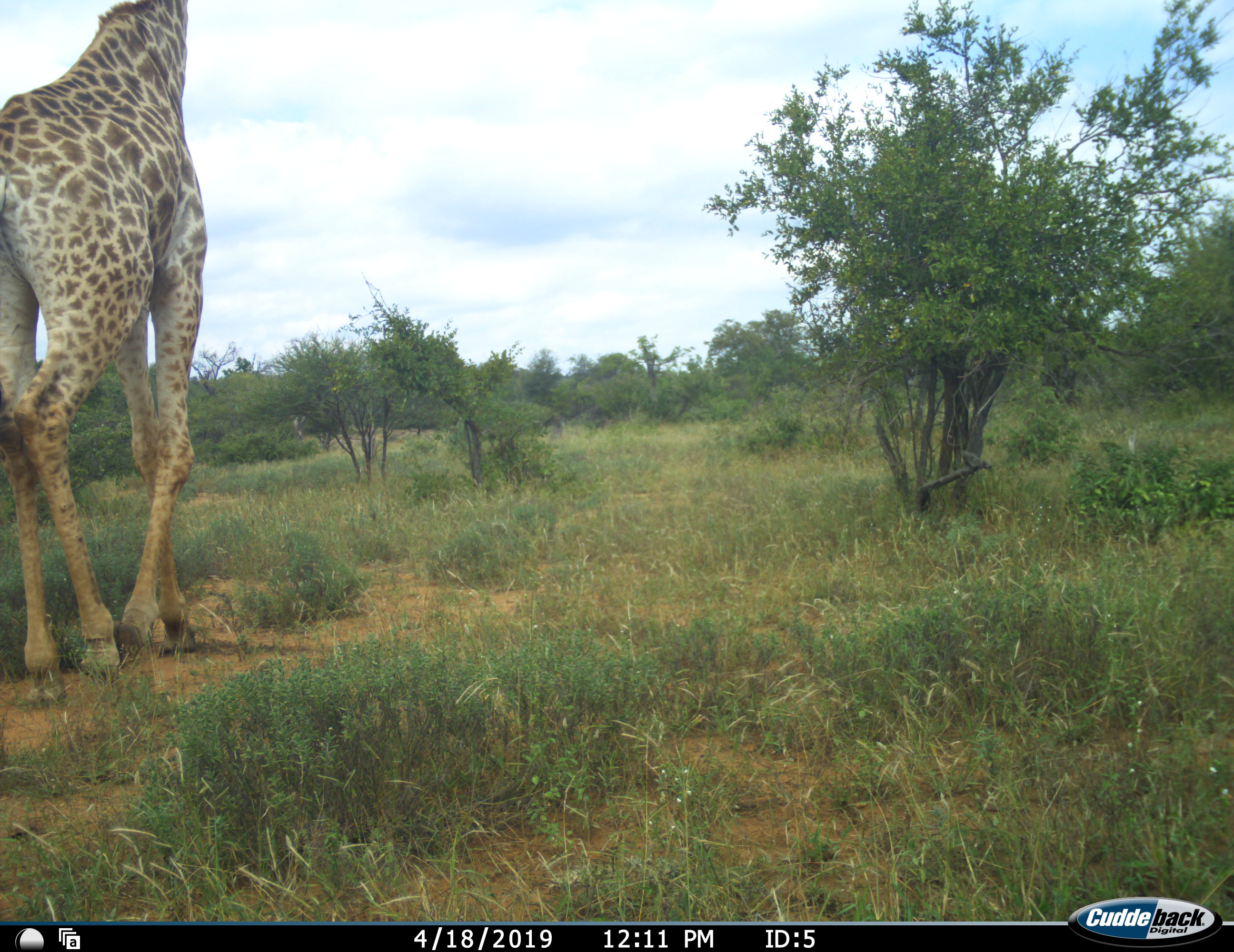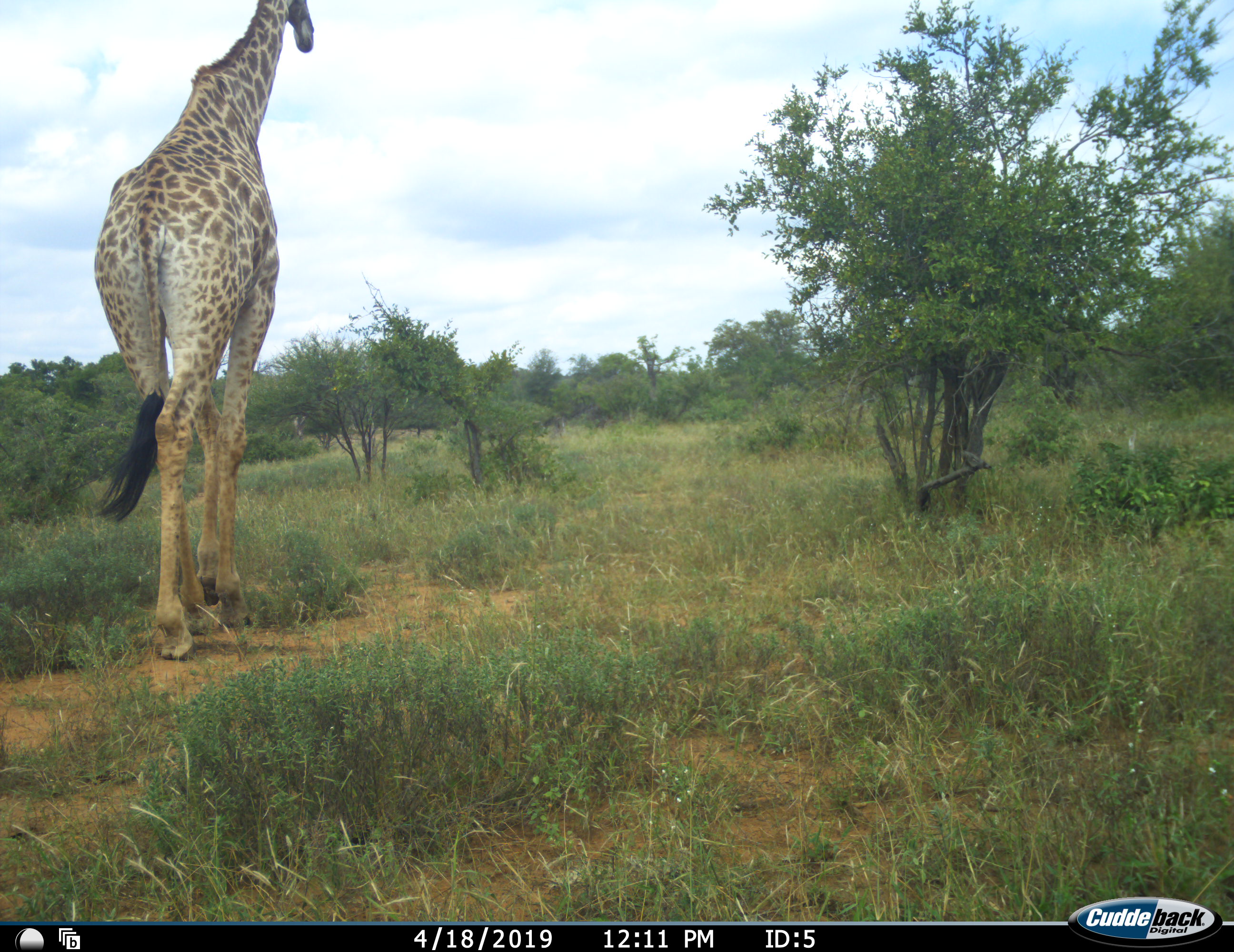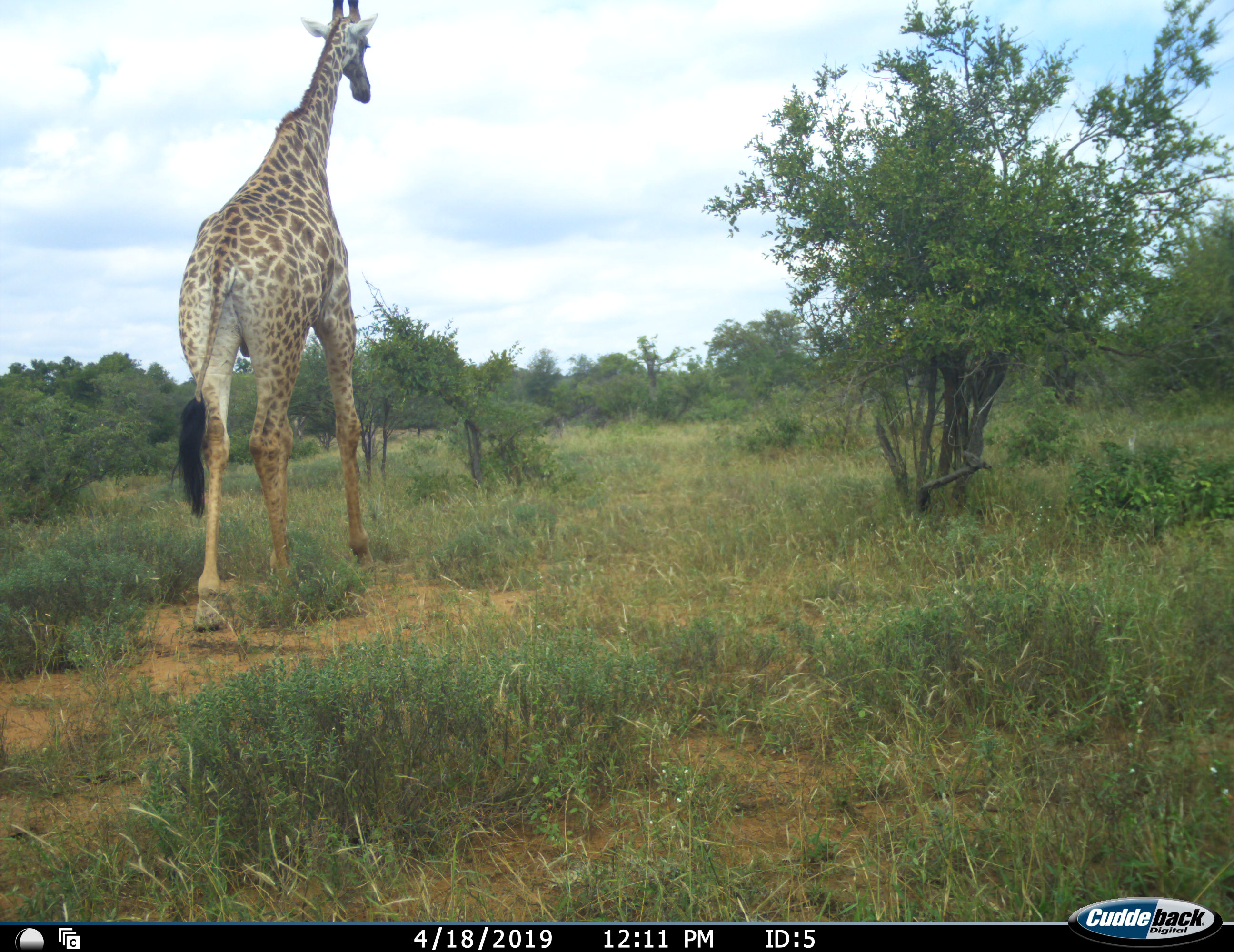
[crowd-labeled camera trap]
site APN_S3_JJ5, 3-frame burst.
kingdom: Animalia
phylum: Chordata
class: Mammalia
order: Artiodactyla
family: Giraffidae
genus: Giraffa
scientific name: Giraffa camelopardalis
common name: giraffe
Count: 1.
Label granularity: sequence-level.